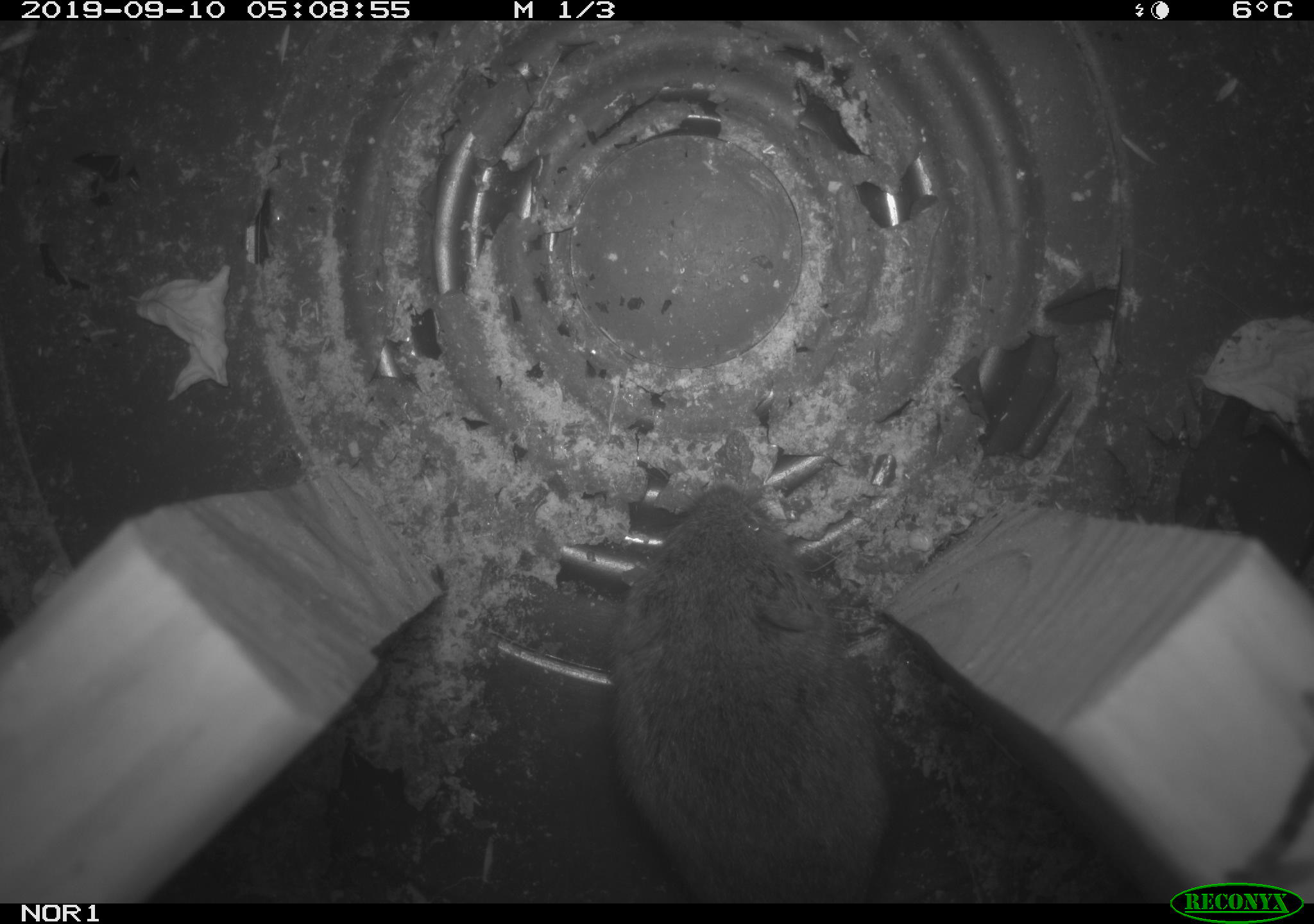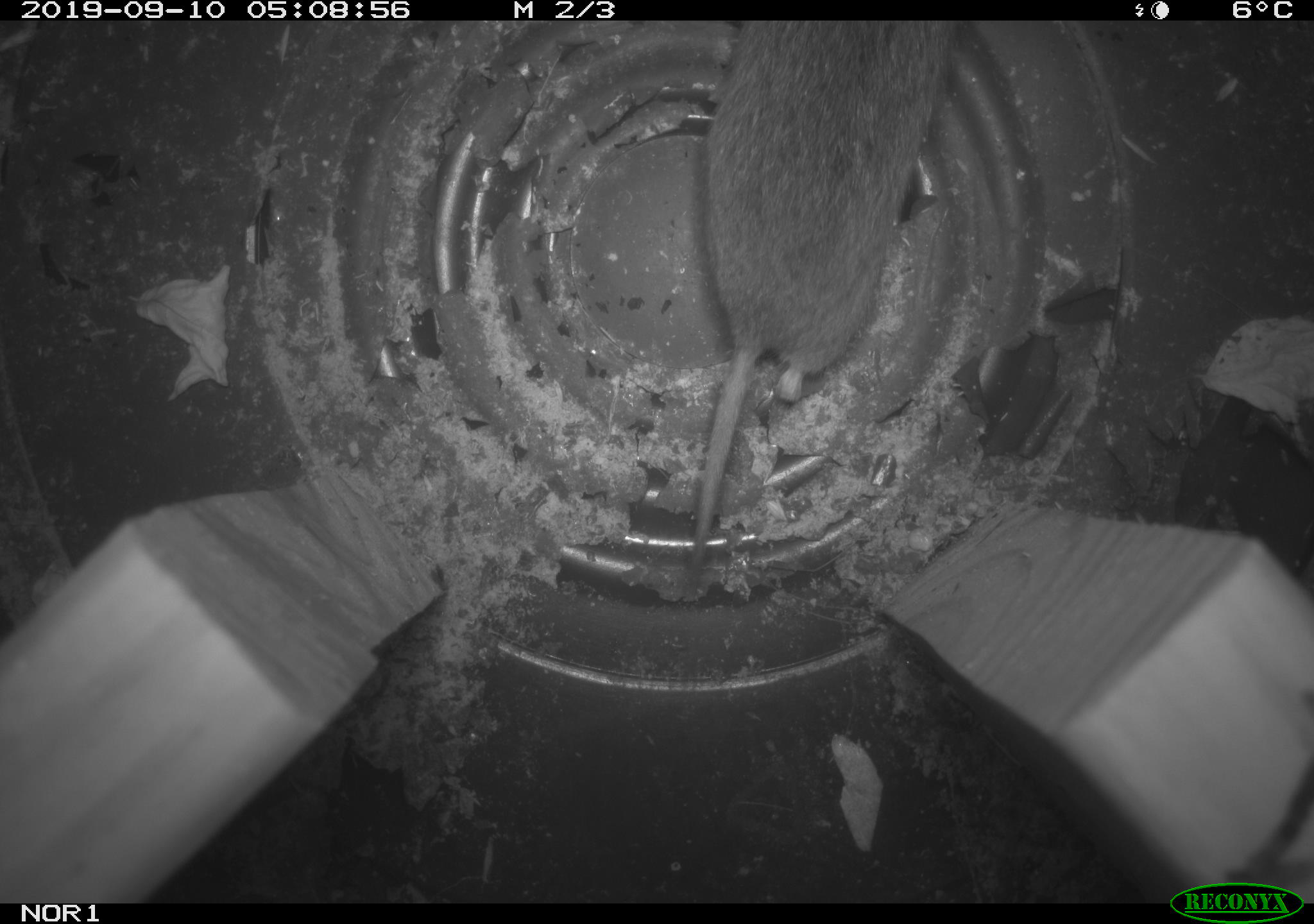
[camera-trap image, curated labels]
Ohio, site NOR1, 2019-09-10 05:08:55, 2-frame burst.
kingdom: Animalia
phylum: Chordata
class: Mammalia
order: Rodentia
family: Cricetidae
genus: Microtus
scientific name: Microtus pennsylvanicus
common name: meadow vole